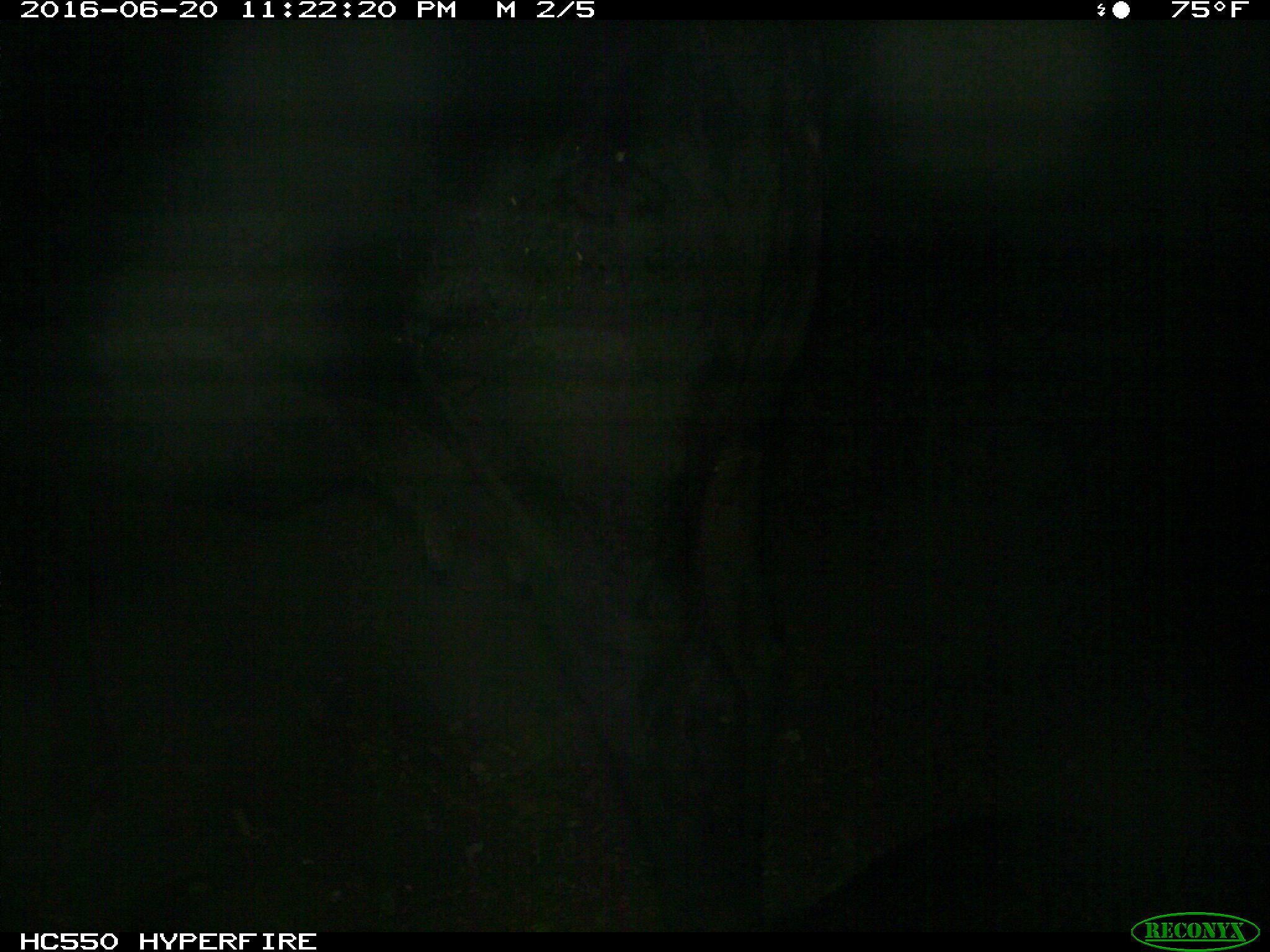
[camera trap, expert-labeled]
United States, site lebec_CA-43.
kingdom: Animalia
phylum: Chordata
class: Mammalia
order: Artiodactyla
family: Bovidae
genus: Bos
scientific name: Bos taurus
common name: domestic cow